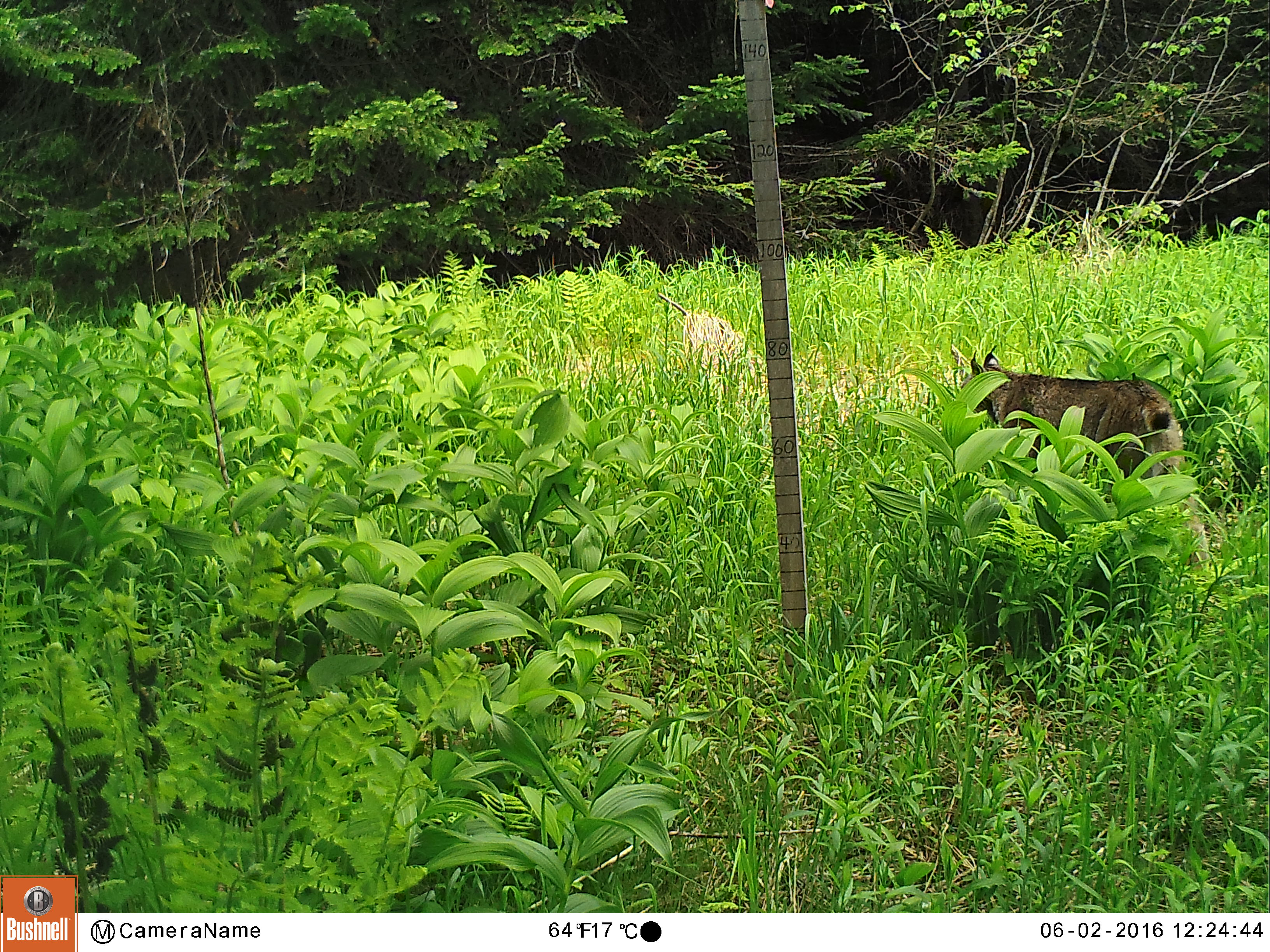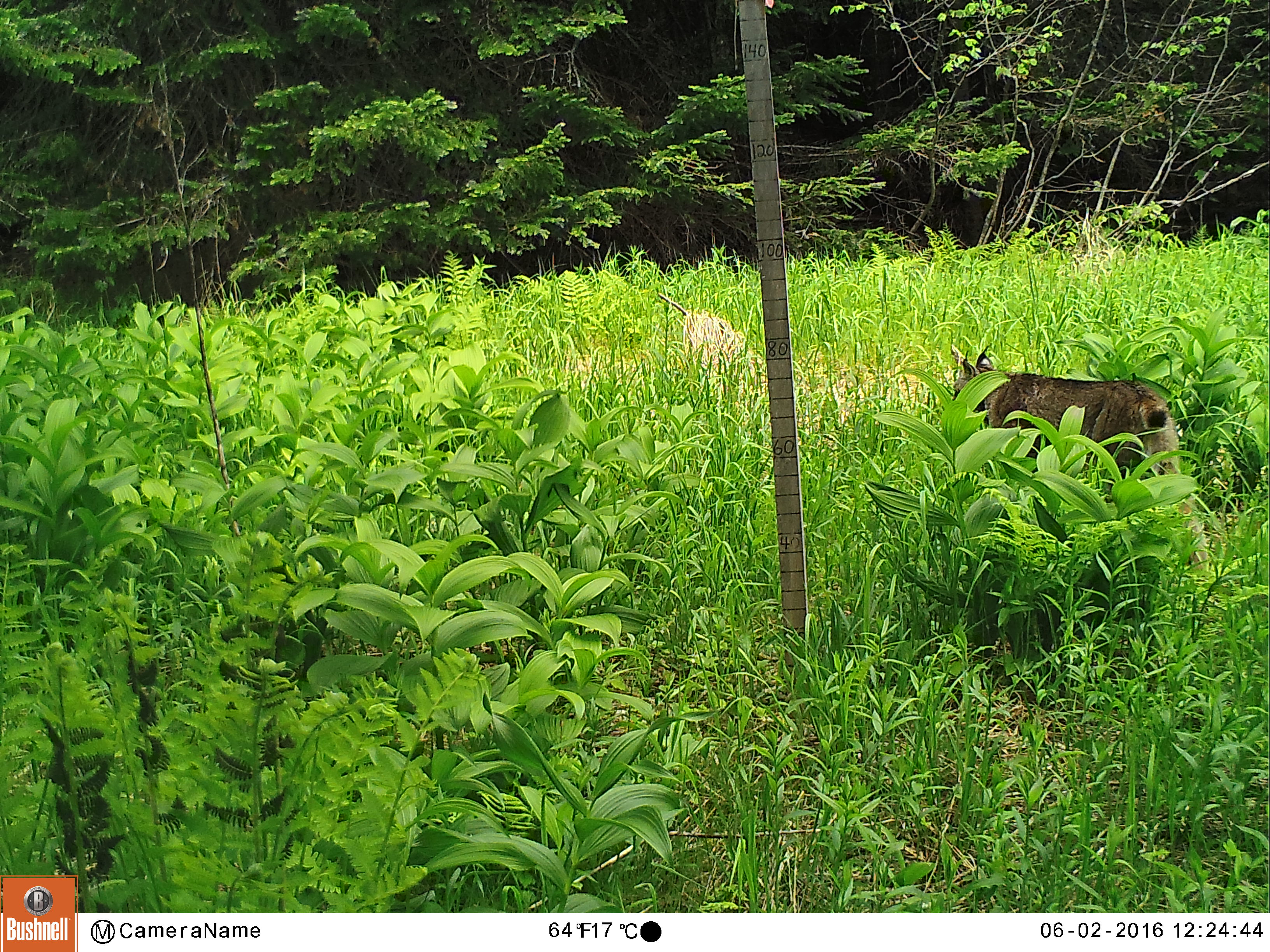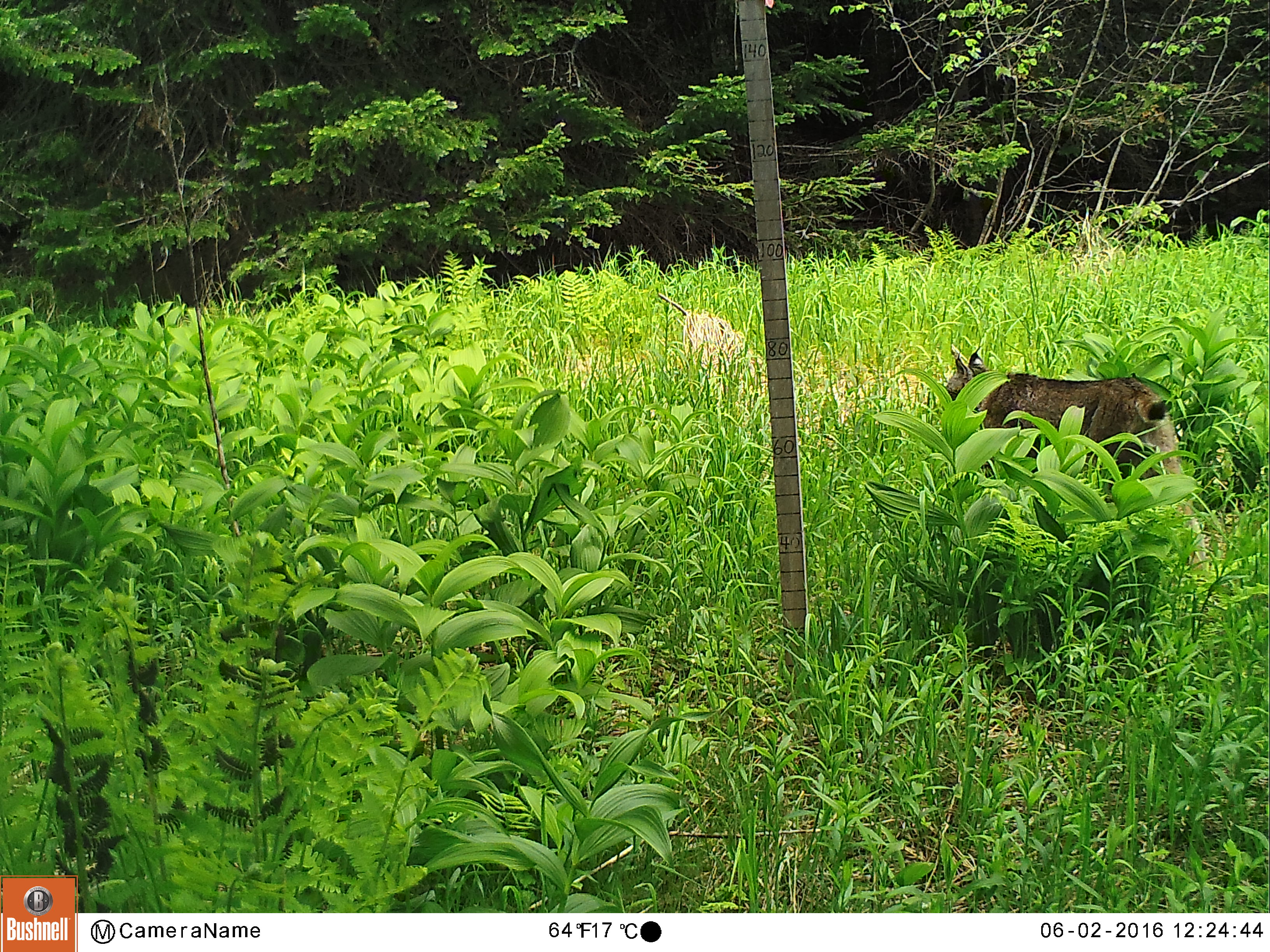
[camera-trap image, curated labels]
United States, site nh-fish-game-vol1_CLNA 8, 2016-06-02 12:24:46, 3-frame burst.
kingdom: Animalia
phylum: Chordata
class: Mammalia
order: Carnivora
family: Felidae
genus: Lynx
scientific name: Lynx canadensis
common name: canada lynx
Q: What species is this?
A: Canada lynx (Lynx canadensis).